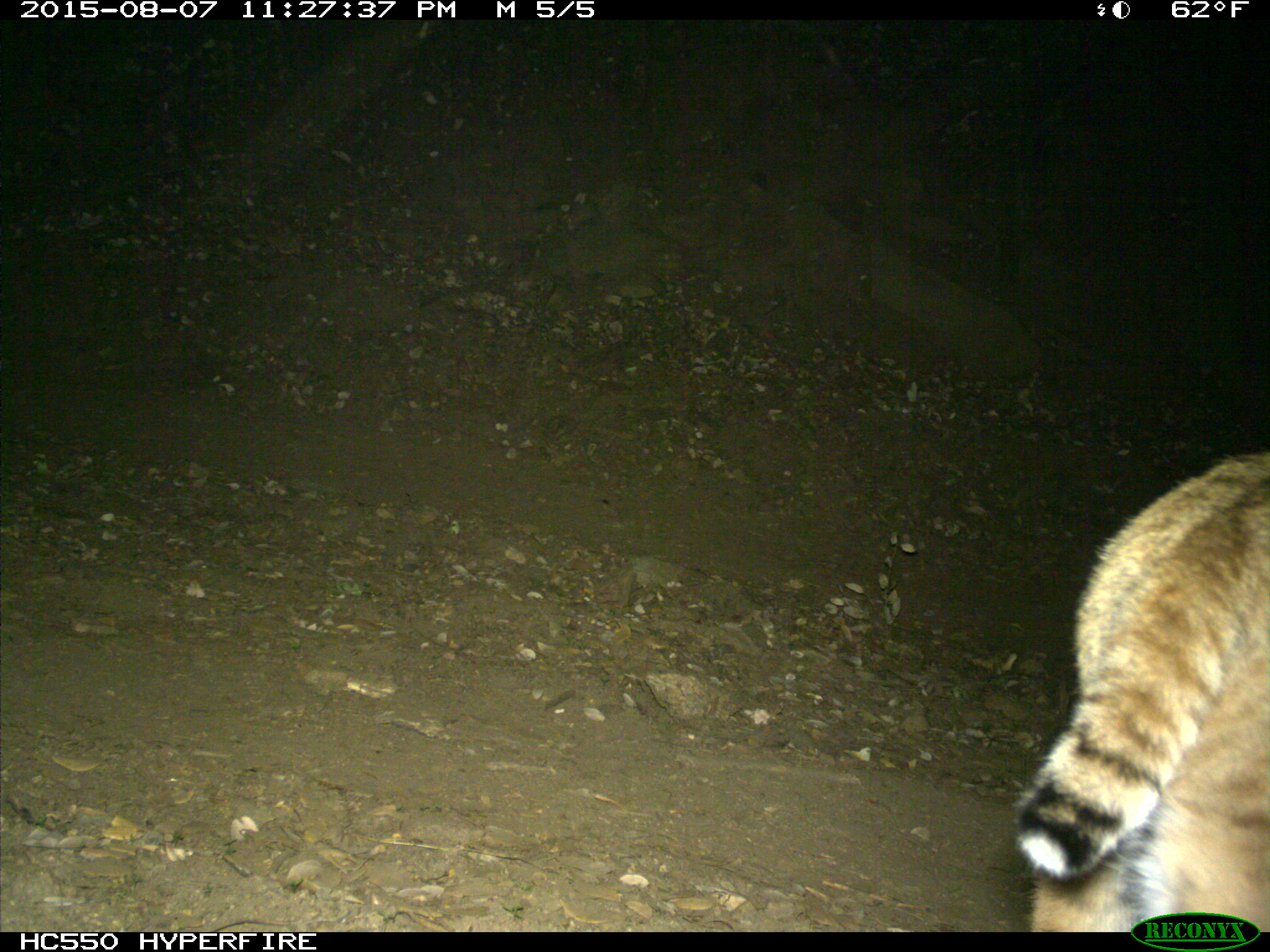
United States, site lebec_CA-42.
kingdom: Animalia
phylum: Chordata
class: Mammalia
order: Carnivora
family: Felidae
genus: Lynx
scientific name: Lynx rufus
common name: bobcat